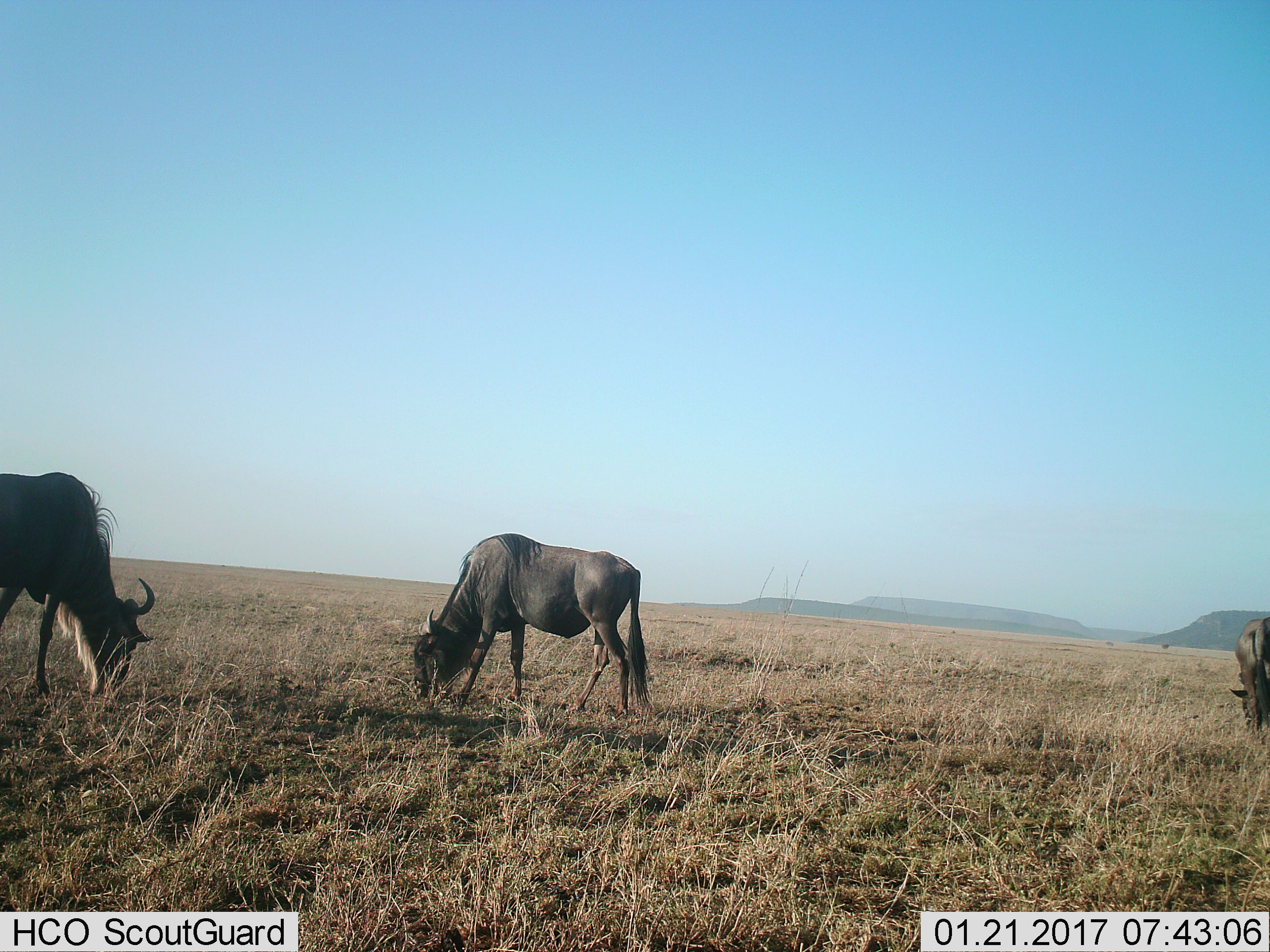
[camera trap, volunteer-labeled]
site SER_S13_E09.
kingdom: Animalia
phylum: Chordata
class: Mammalia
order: Artiodactyla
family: Bovidae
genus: Connochaetes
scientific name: Connochaetes taurinus taurinus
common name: blue wildebeest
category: wildebeestblue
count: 3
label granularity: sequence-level